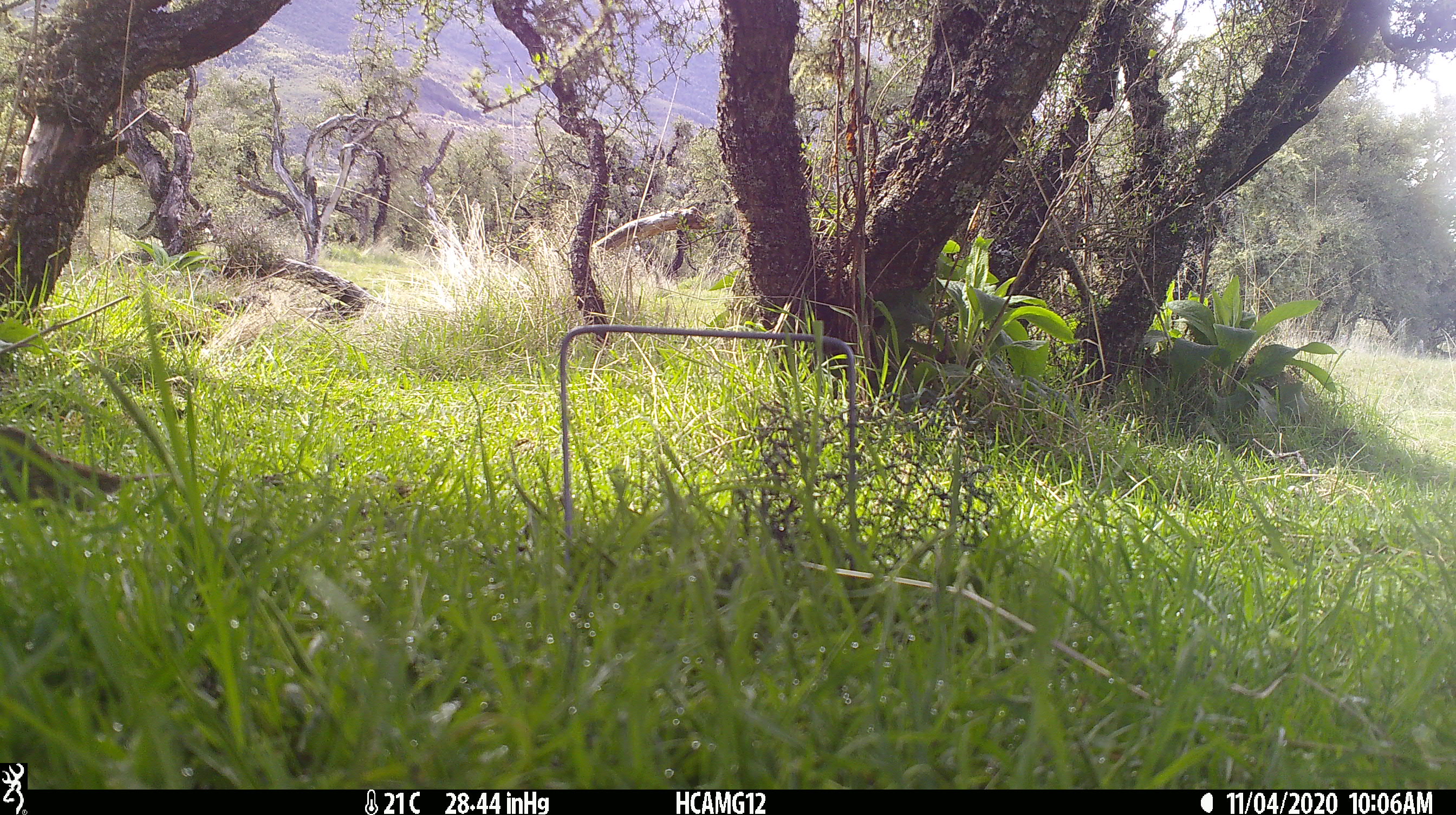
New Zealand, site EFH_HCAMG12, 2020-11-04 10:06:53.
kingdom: Animalia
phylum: Chordata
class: Aves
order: Passeriformes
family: Turdidae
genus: Turdus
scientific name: Turdus philomelos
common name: song thrush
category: thrush